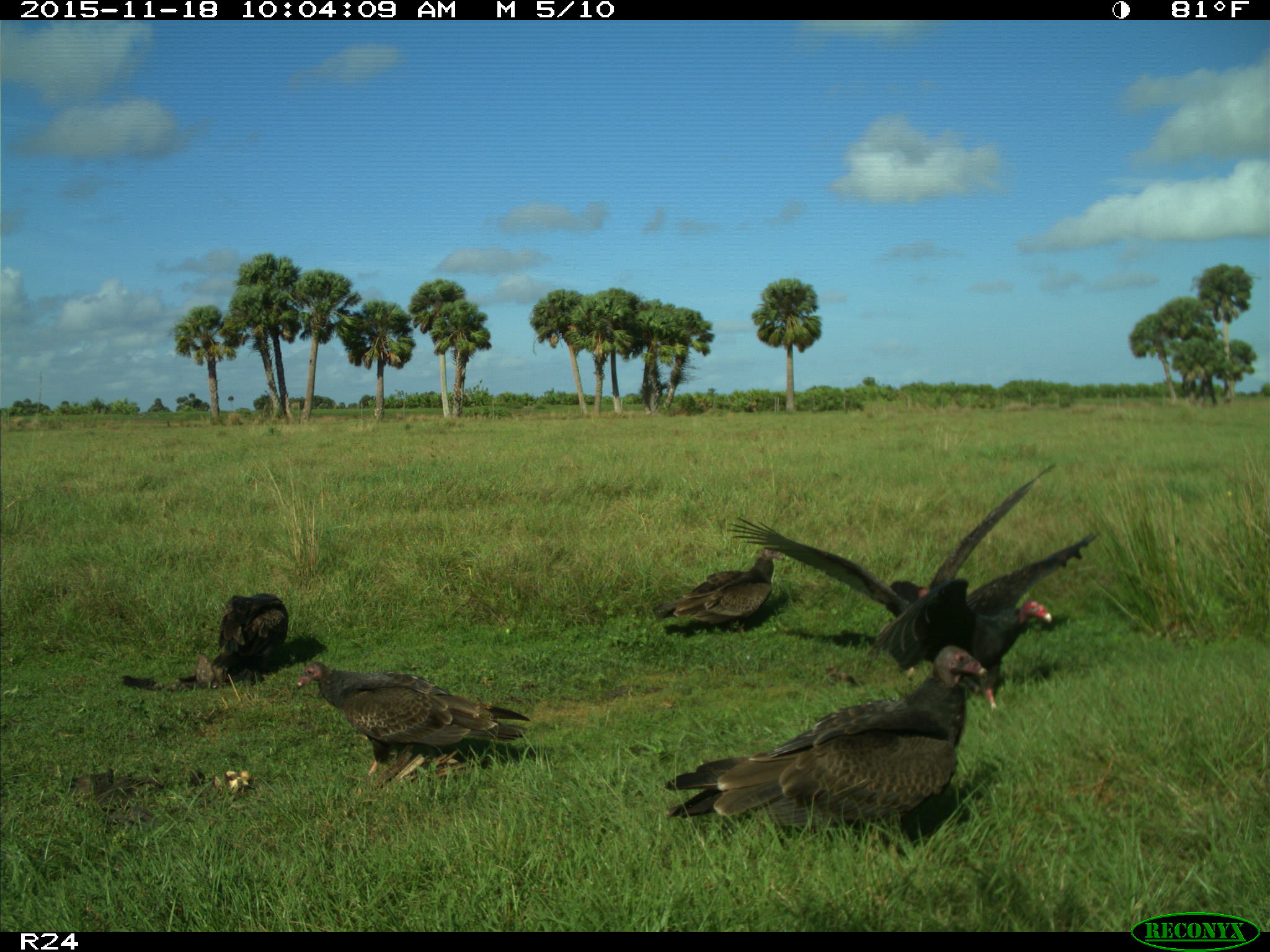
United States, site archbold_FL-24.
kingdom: Animalia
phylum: Chordata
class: Aves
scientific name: Aves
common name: birds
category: unidentified bird